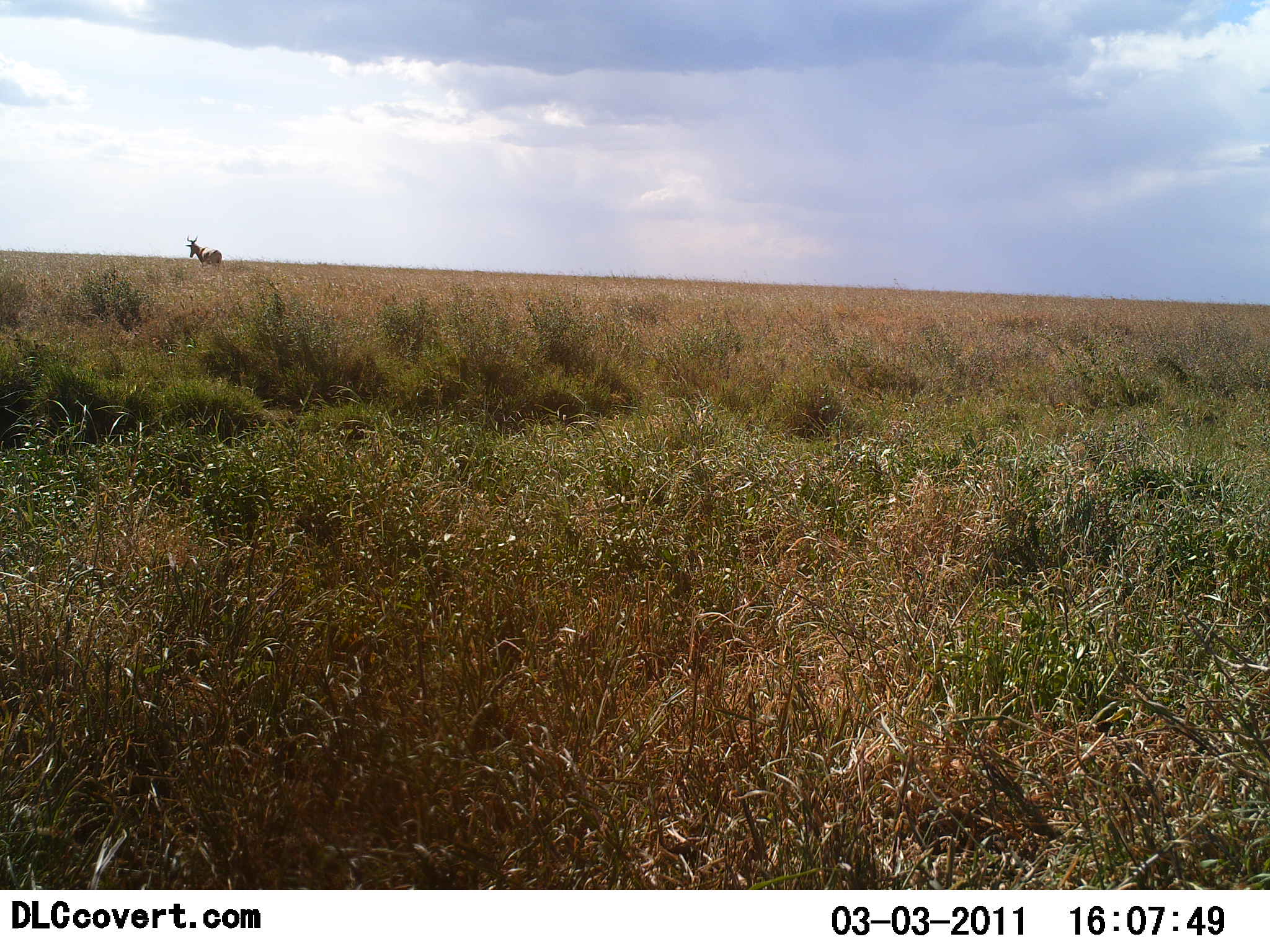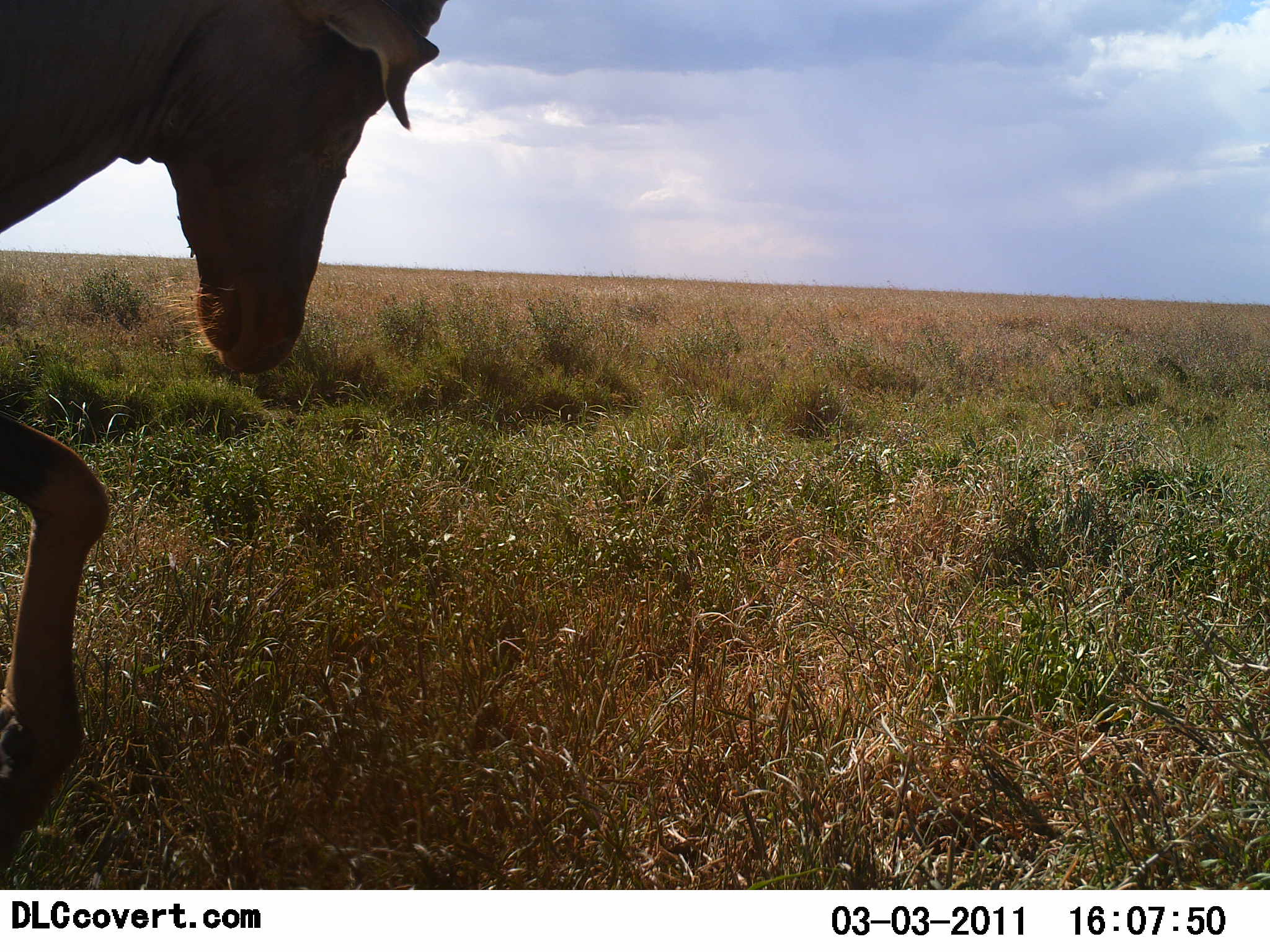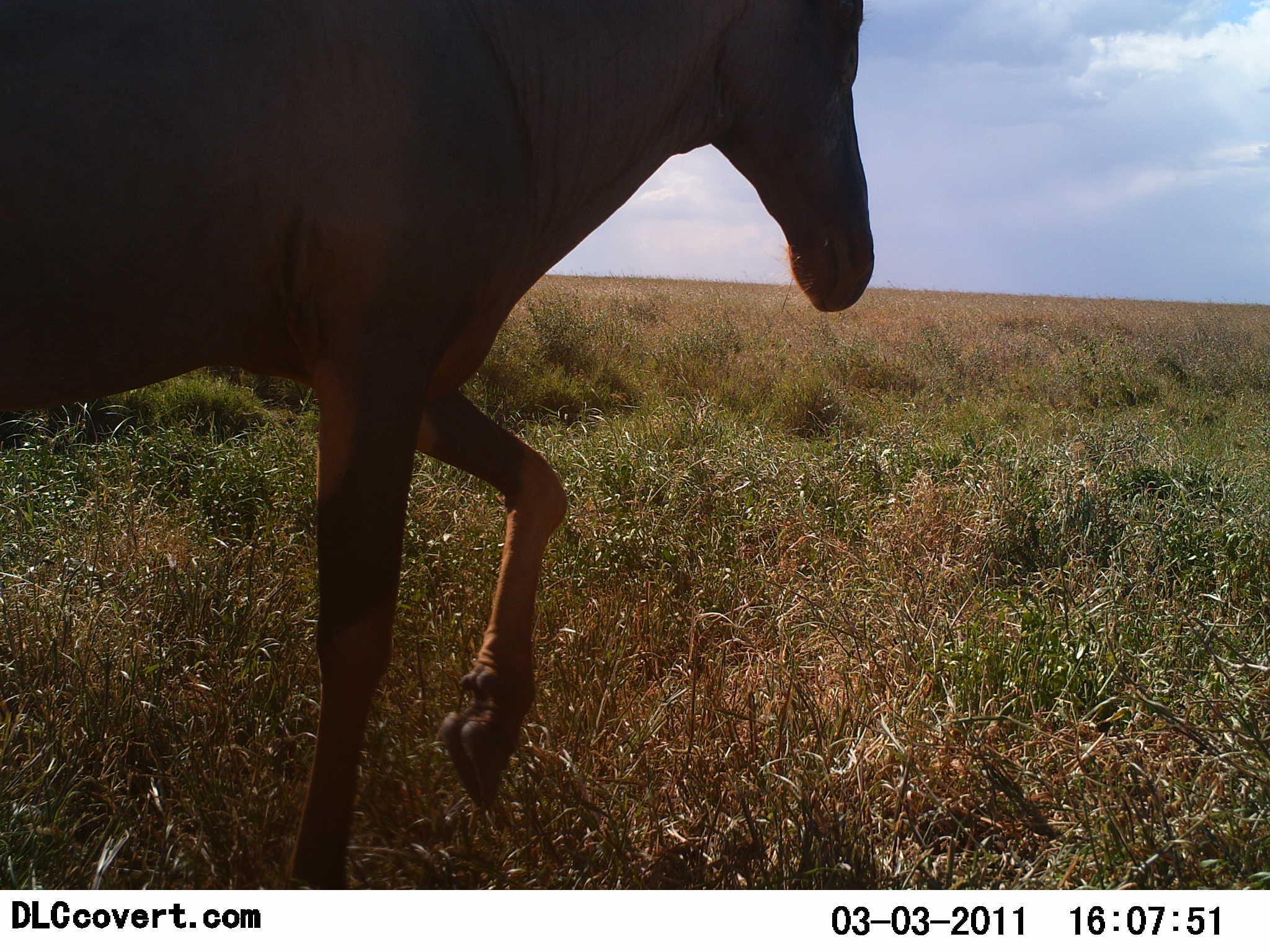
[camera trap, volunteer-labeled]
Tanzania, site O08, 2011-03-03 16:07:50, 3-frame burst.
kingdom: Animalia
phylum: Chordata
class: Mammalia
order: Artiodactyla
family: Bovidae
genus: Damaliscus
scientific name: Damaliscus lunatus jimela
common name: topi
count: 2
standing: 17%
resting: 0%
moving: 100%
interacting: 0%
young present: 0%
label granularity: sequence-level